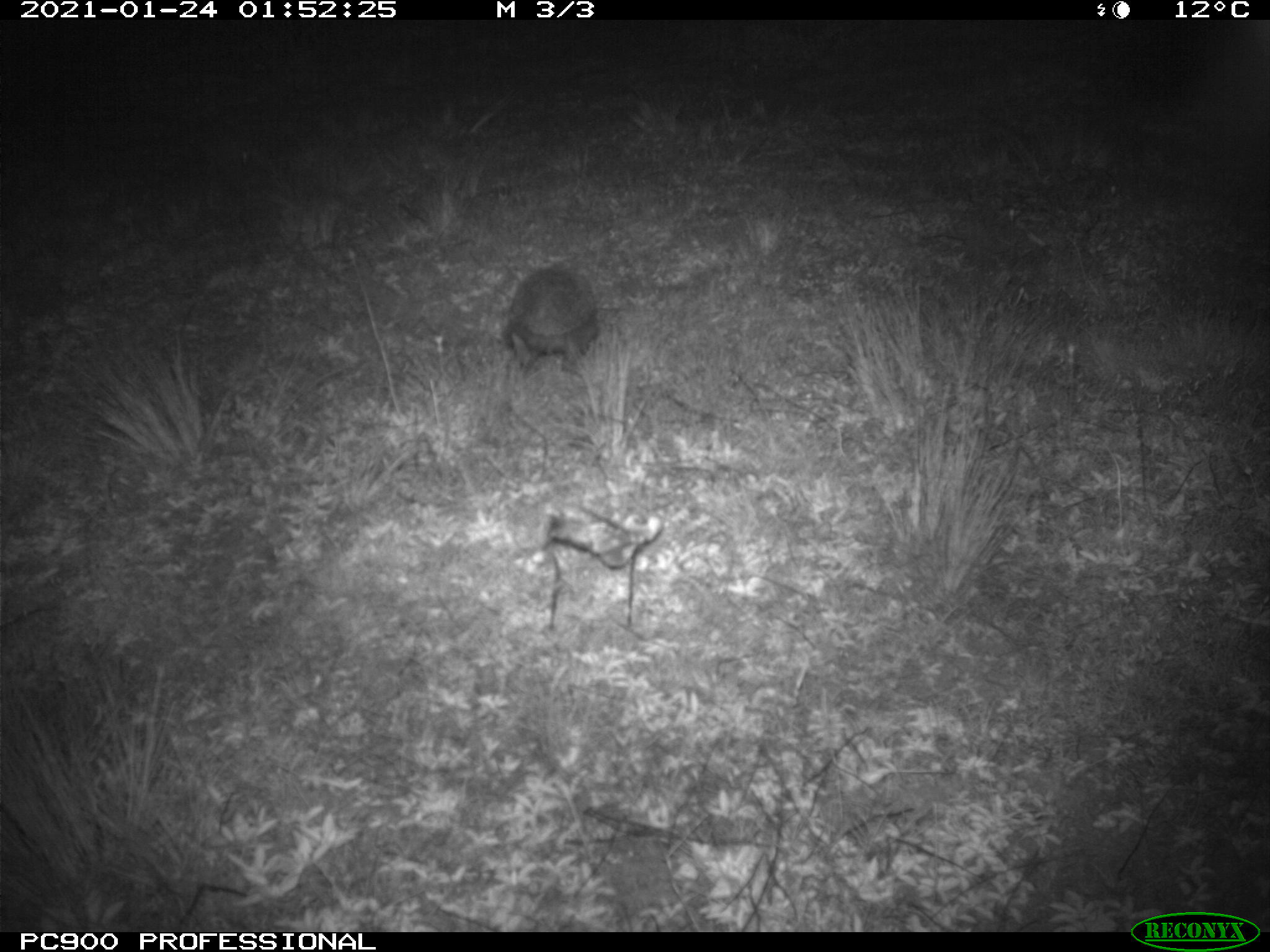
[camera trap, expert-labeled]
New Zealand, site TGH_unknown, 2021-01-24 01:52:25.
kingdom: Animalia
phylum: Chordata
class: Mammalia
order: Eulipotyphla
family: Erinaceidae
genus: Erinaceus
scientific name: Erinaceus europaeus europaeus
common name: european hedgehog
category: hedgehog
Hedgehog (european hedgehog) (Erinaceus europaeus europaeus).